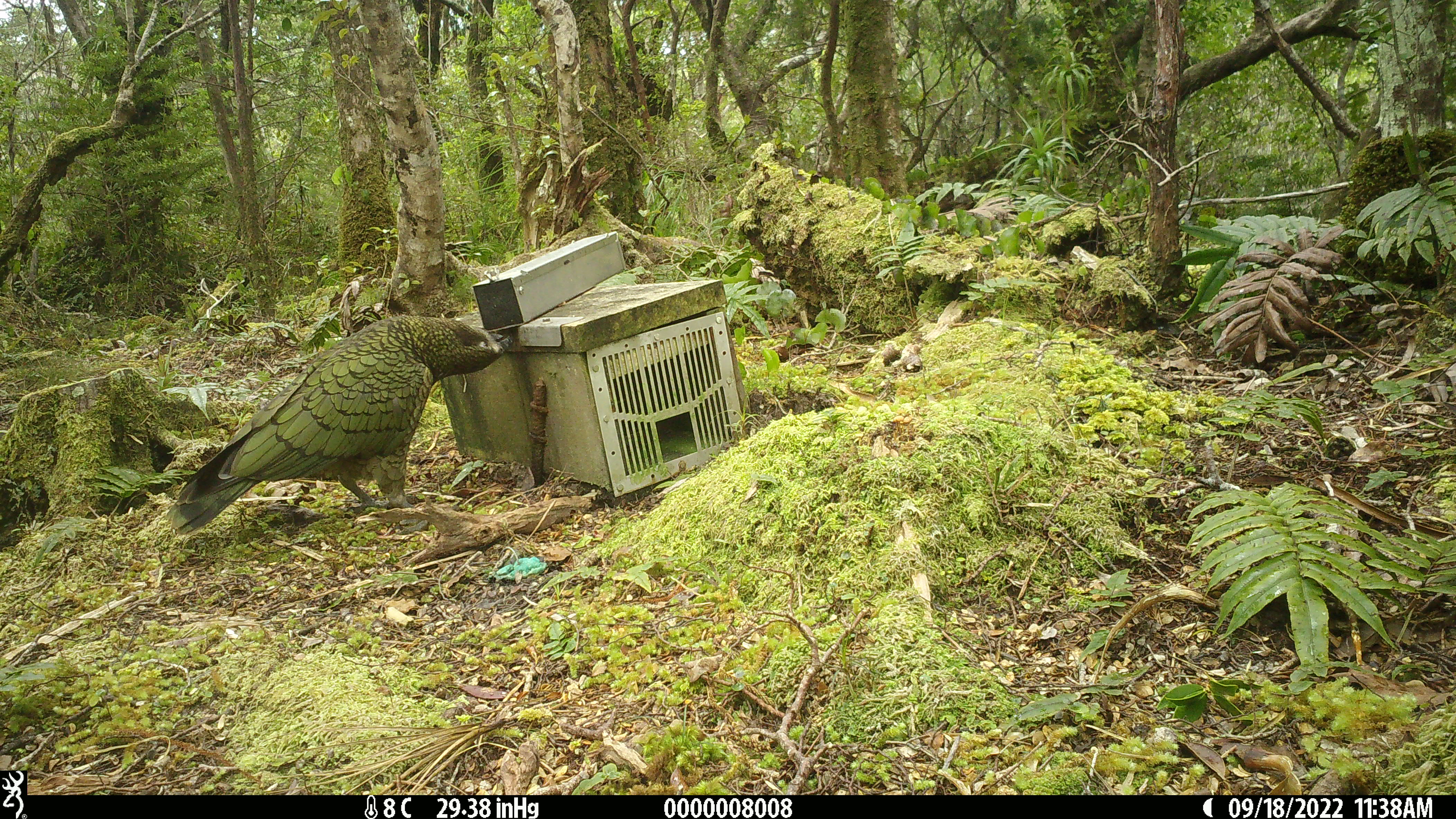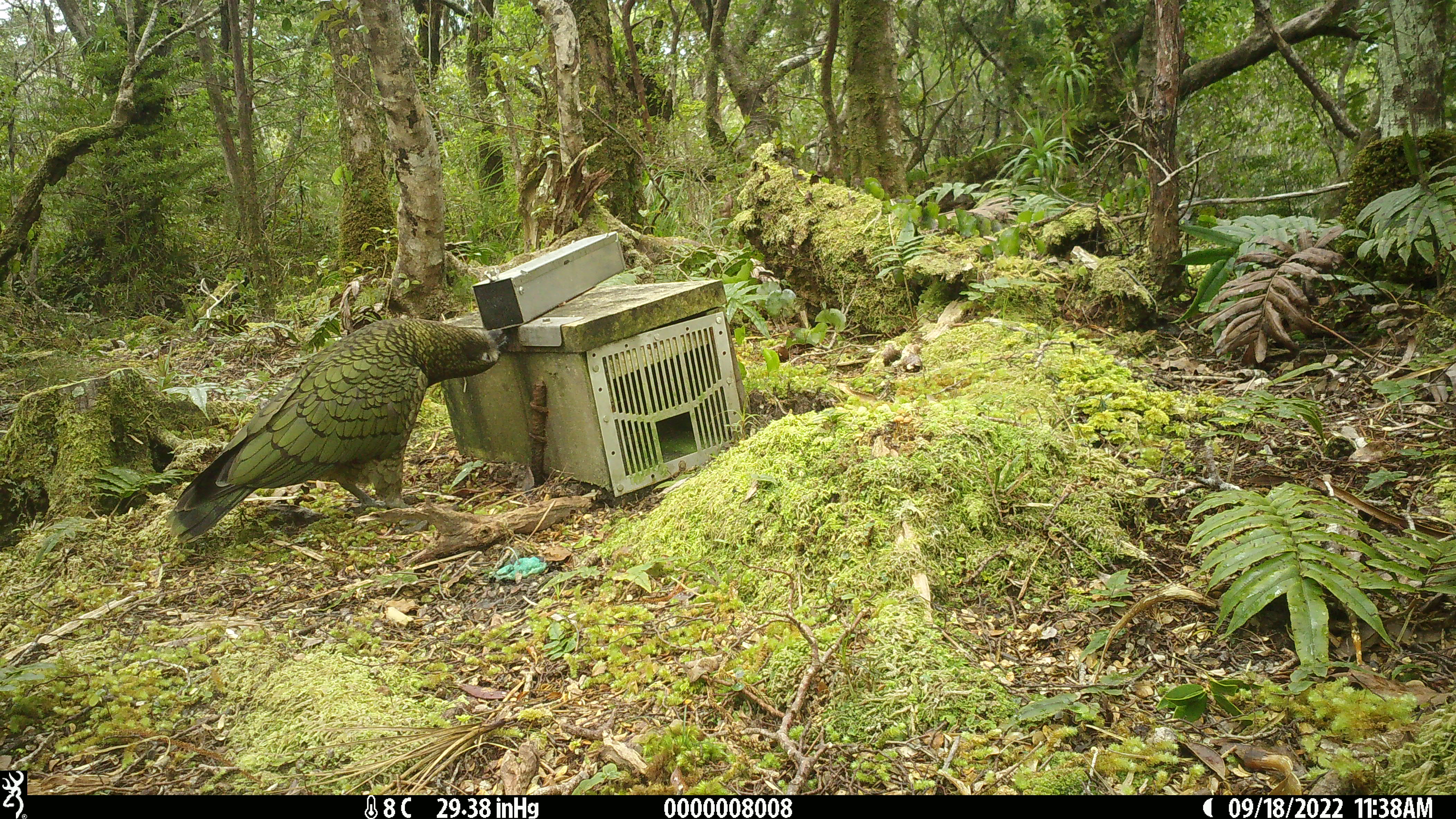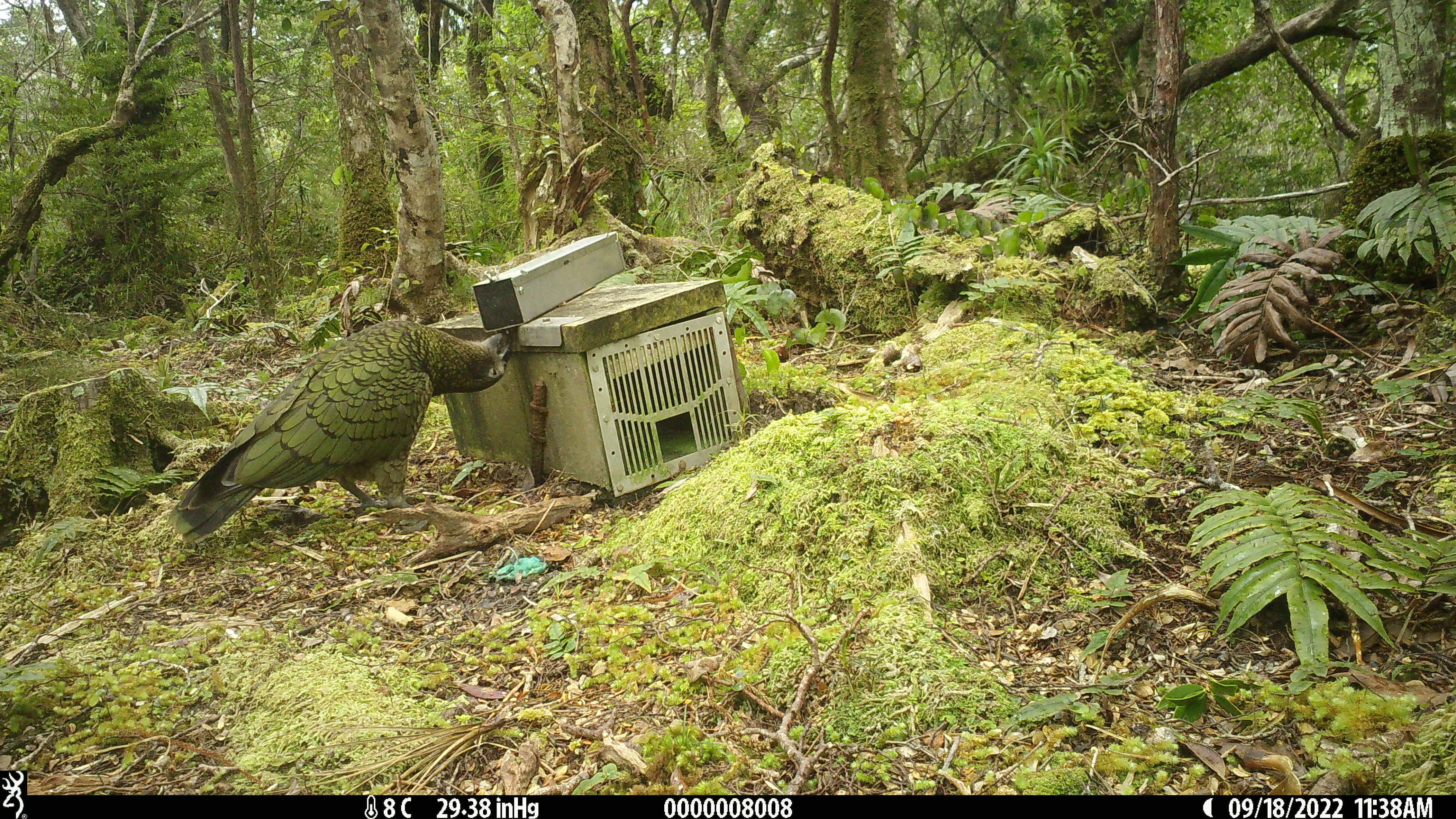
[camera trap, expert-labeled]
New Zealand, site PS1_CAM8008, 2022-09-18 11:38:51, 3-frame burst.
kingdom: Animalia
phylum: Chordata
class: Aves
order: Psittaciformes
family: Strigopidae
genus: Nestor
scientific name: Nestor notabilis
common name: kea